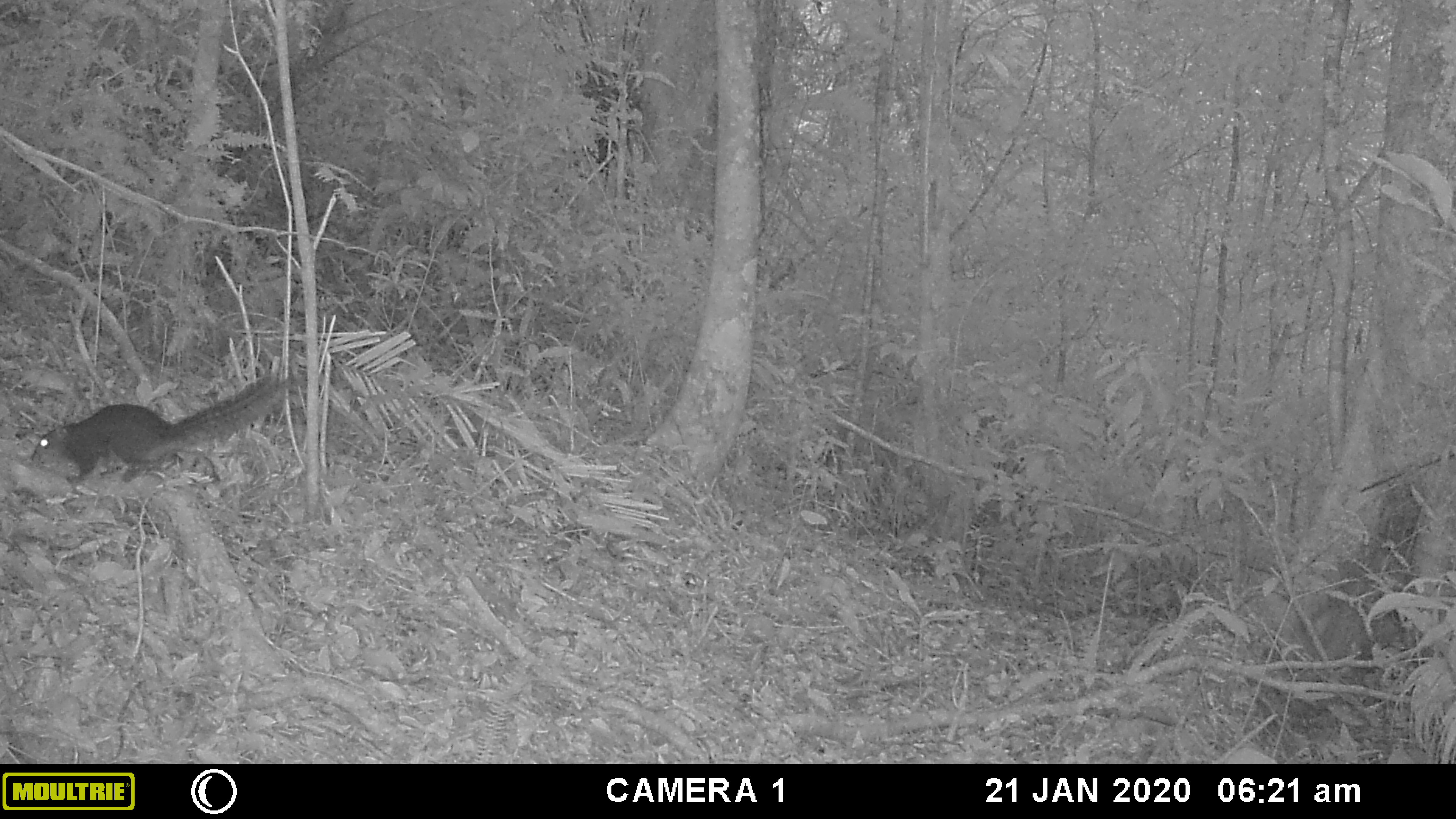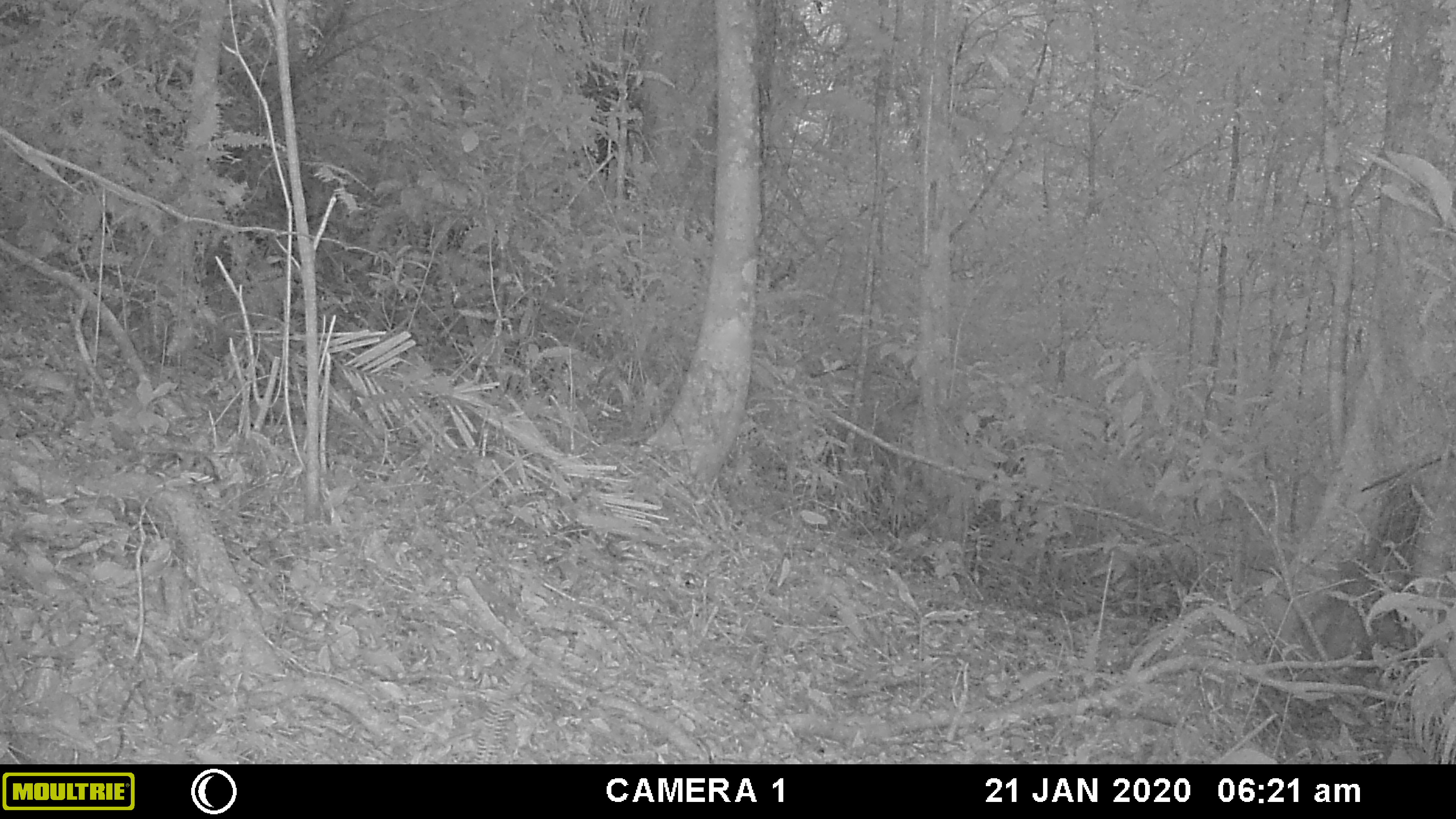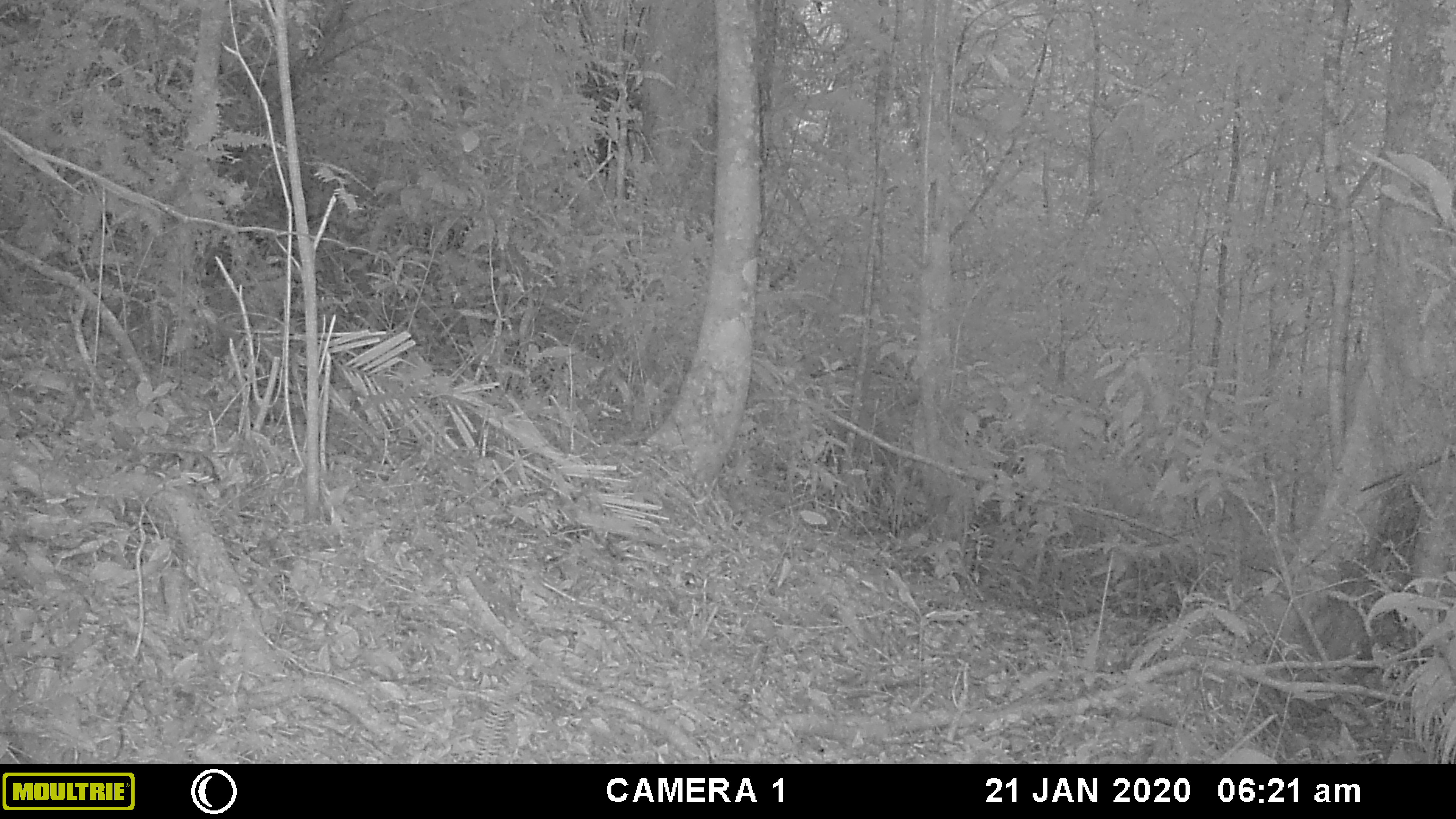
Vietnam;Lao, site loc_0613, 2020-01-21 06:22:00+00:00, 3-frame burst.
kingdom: Animalia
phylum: Chordata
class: Mammalia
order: Rodentia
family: Sciuridae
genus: Dremomys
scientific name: Dremomys rufigenis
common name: red-cheeked squirrel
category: red cheeked squirrel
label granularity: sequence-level